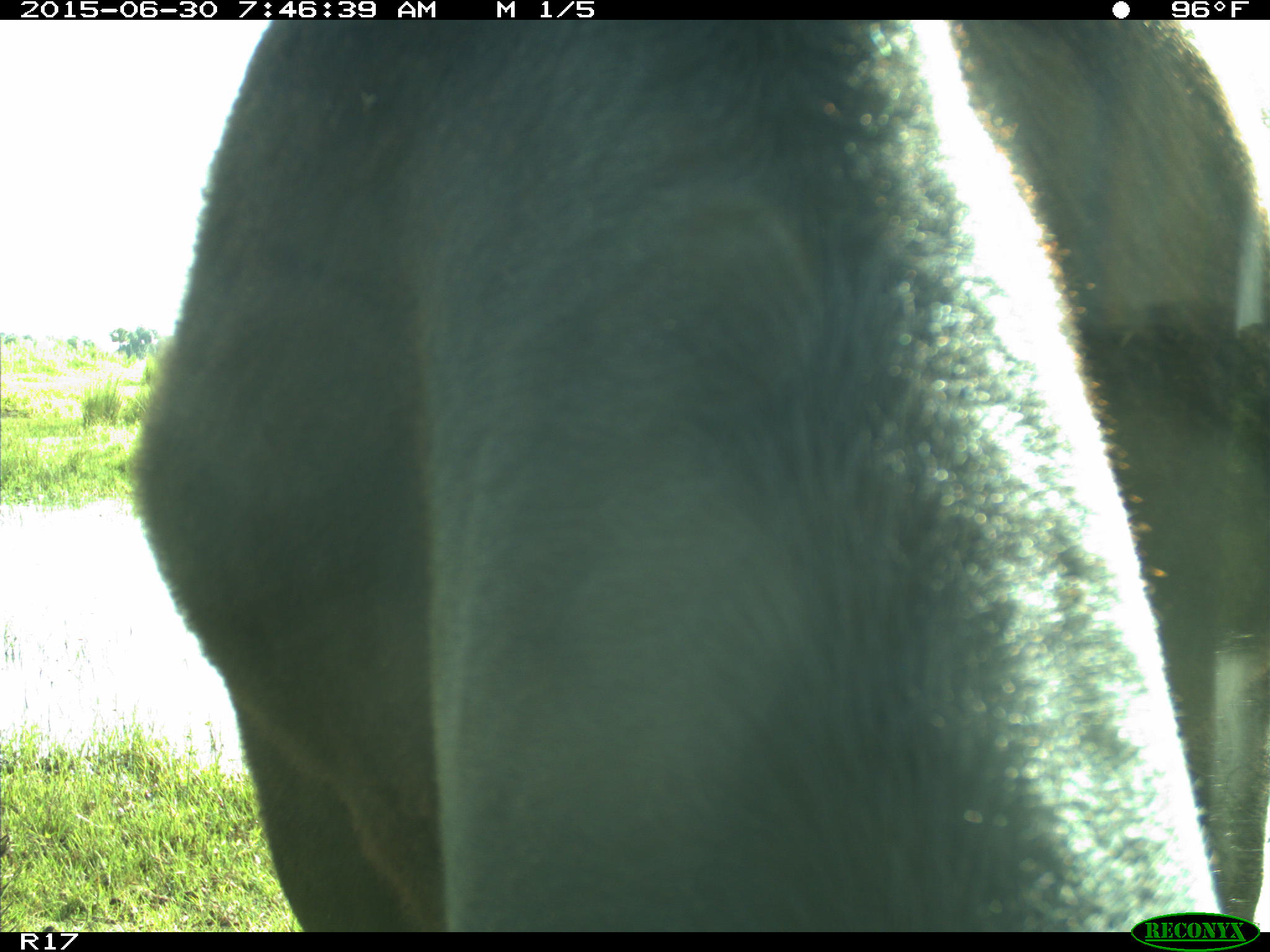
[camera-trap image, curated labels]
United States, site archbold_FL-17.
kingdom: Animalia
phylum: Chordata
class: Mammalia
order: Artiodactyla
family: Bovidae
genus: Bos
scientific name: Bos taurus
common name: domestic cow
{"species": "Bos taurus (domestic cow)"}